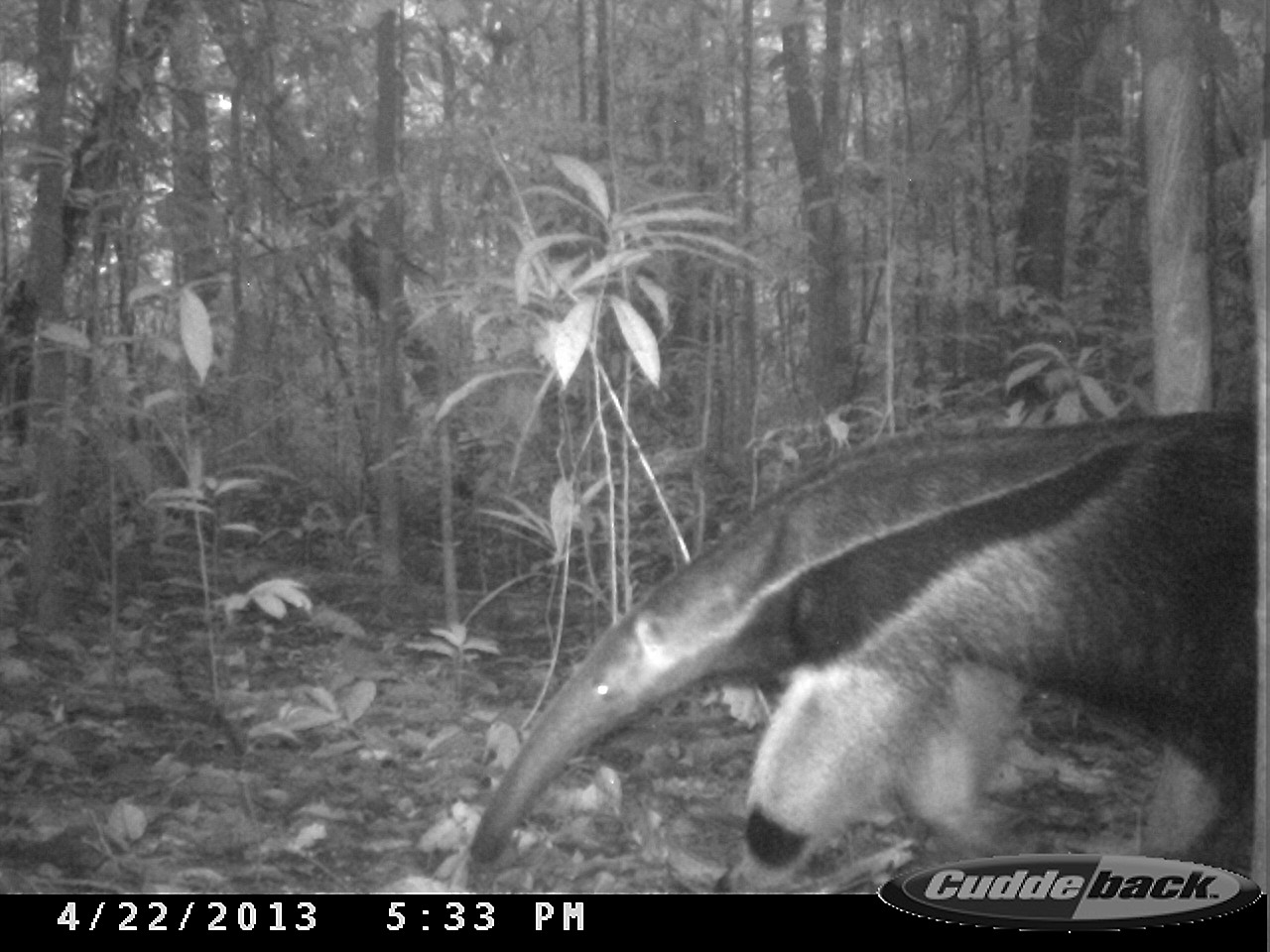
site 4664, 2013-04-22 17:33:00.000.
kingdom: Animalia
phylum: Chordata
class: Mammalia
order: Pilosa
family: Myrmecophagidae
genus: Myrmecophaga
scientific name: Myrmecophaga tridactyla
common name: giant anteater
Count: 1.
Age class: adult.